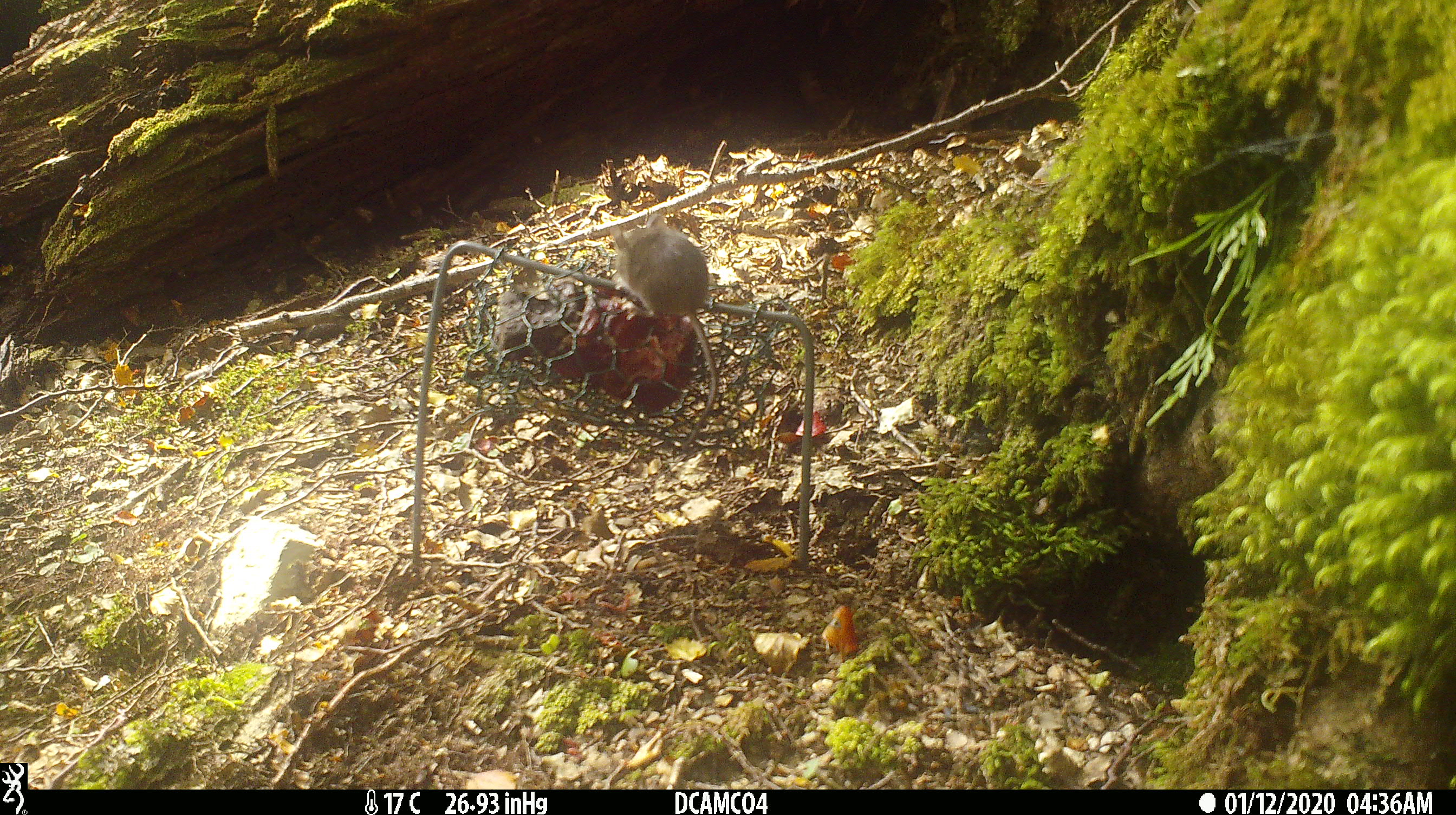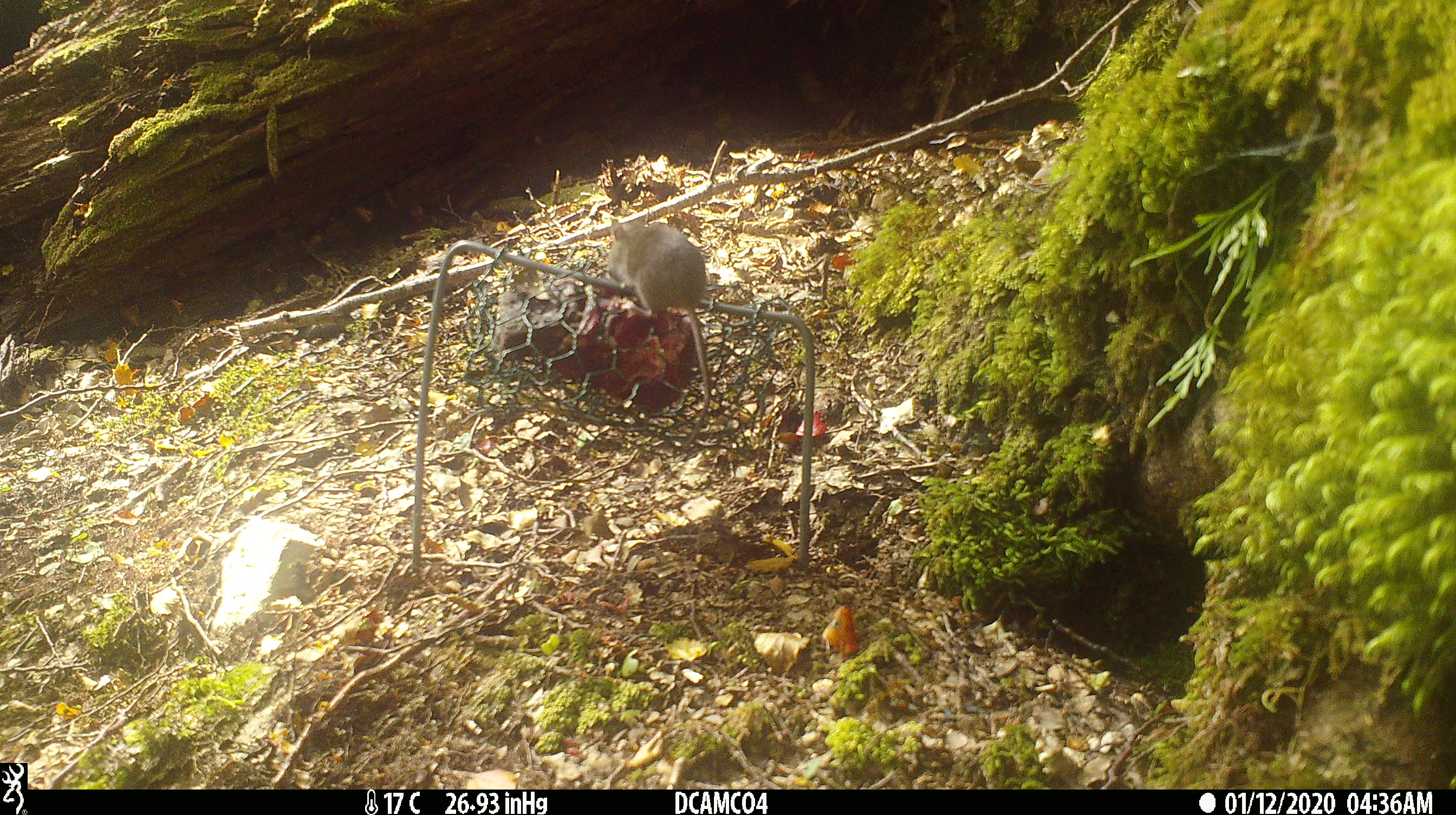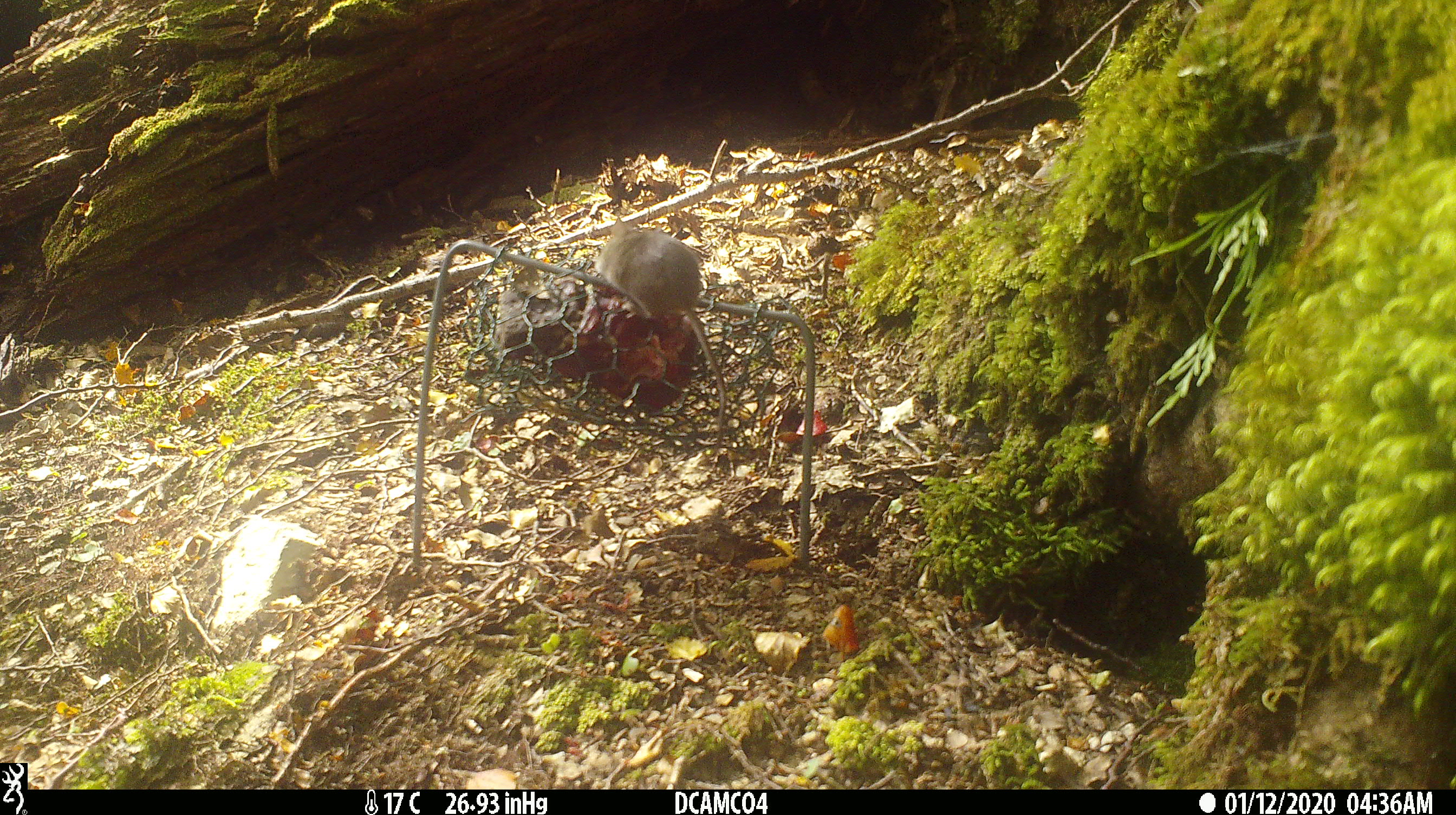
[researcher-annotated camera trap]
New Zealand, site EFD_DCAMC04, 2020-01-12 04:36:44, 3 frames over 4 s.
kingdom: Animalia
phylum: Chordata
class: Mammalia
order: Rodentia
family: Muridae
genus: Mus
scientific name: Mus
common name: mouse